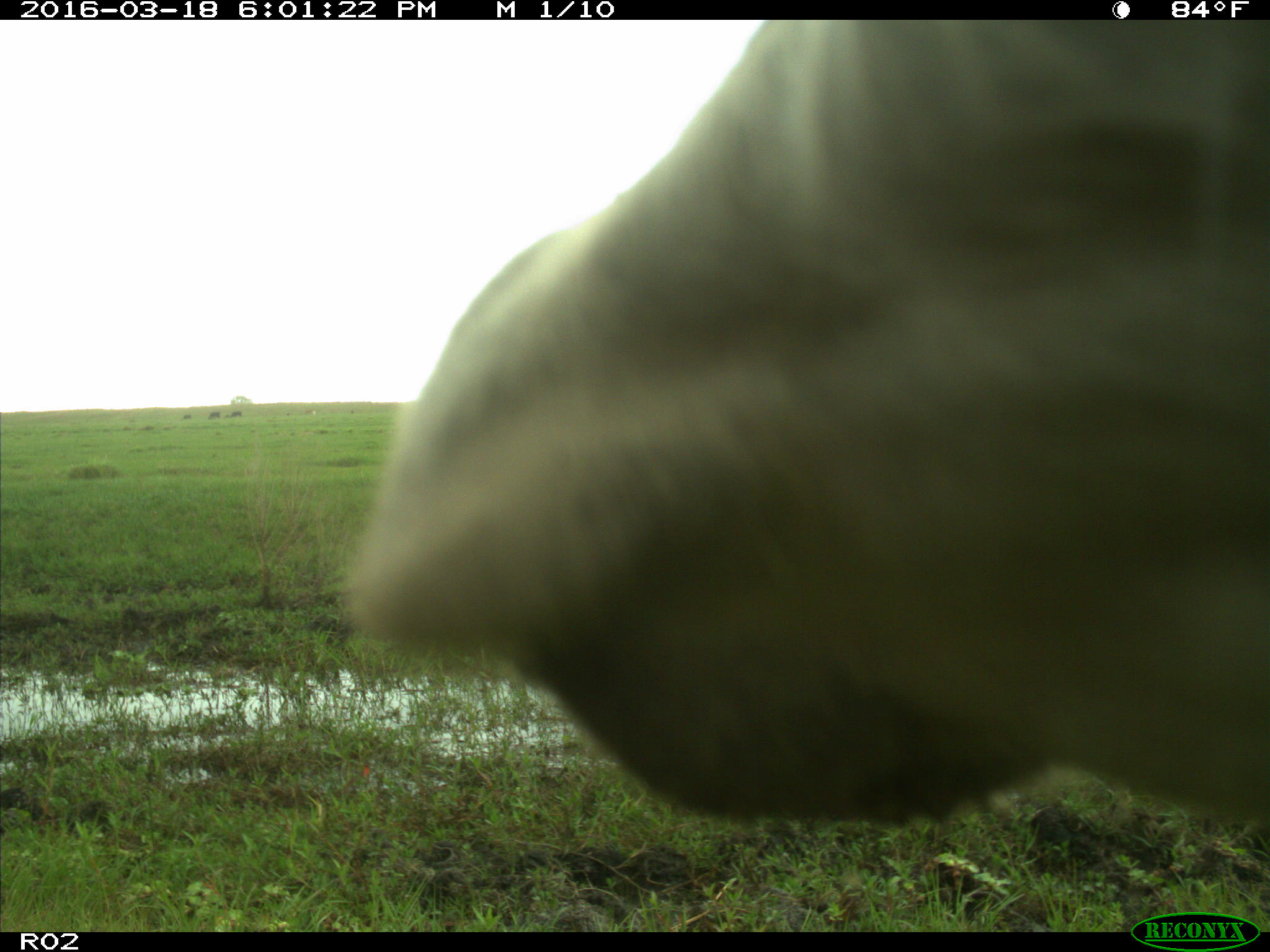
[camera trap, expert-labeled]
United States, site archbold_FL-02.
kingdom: Animalia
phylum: Chordata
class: Mammalia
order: Artiodactyla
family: Bovidae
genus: Bos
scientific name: Bos taurus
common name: domestic cow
Bos taurus (domestic cow).